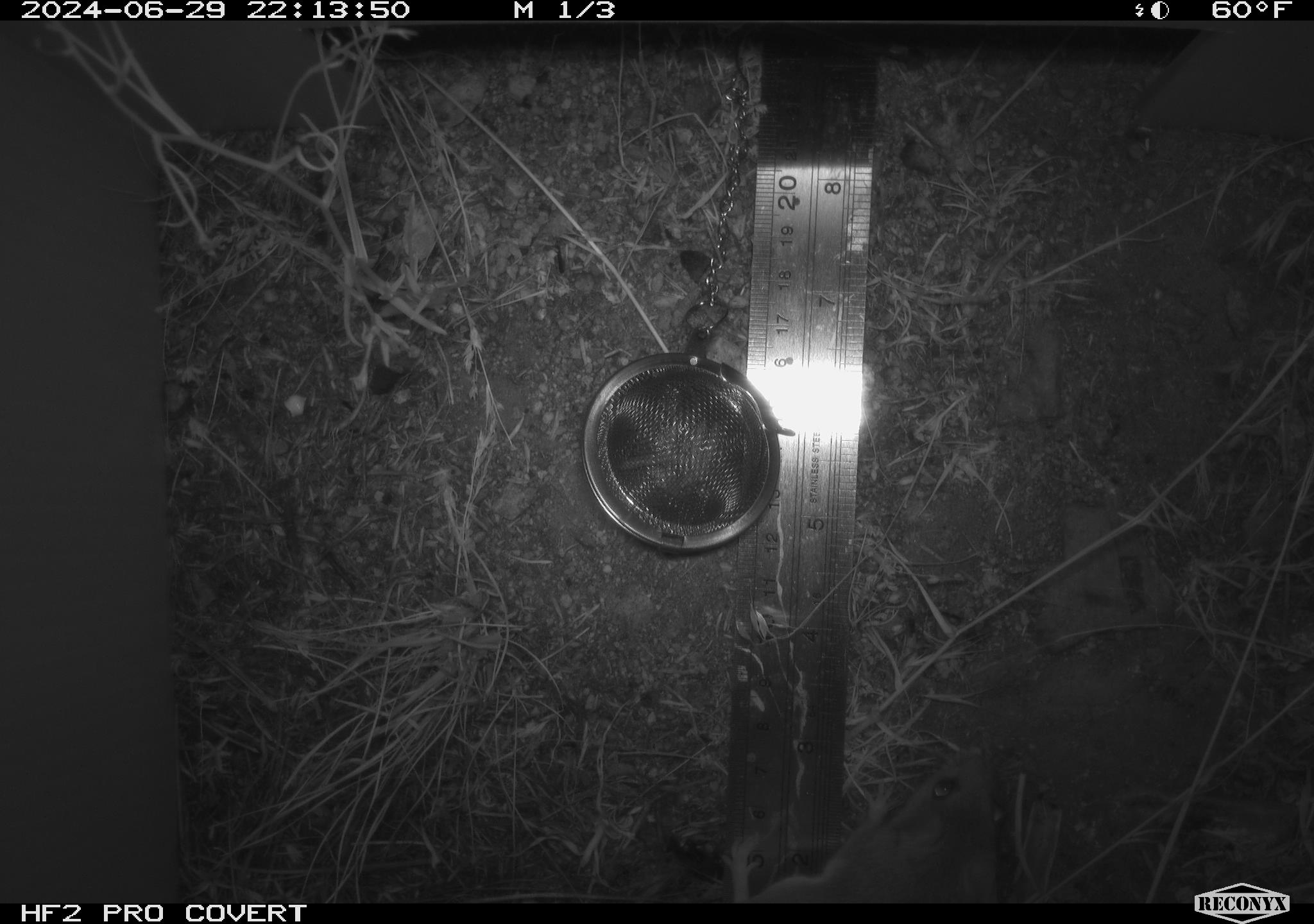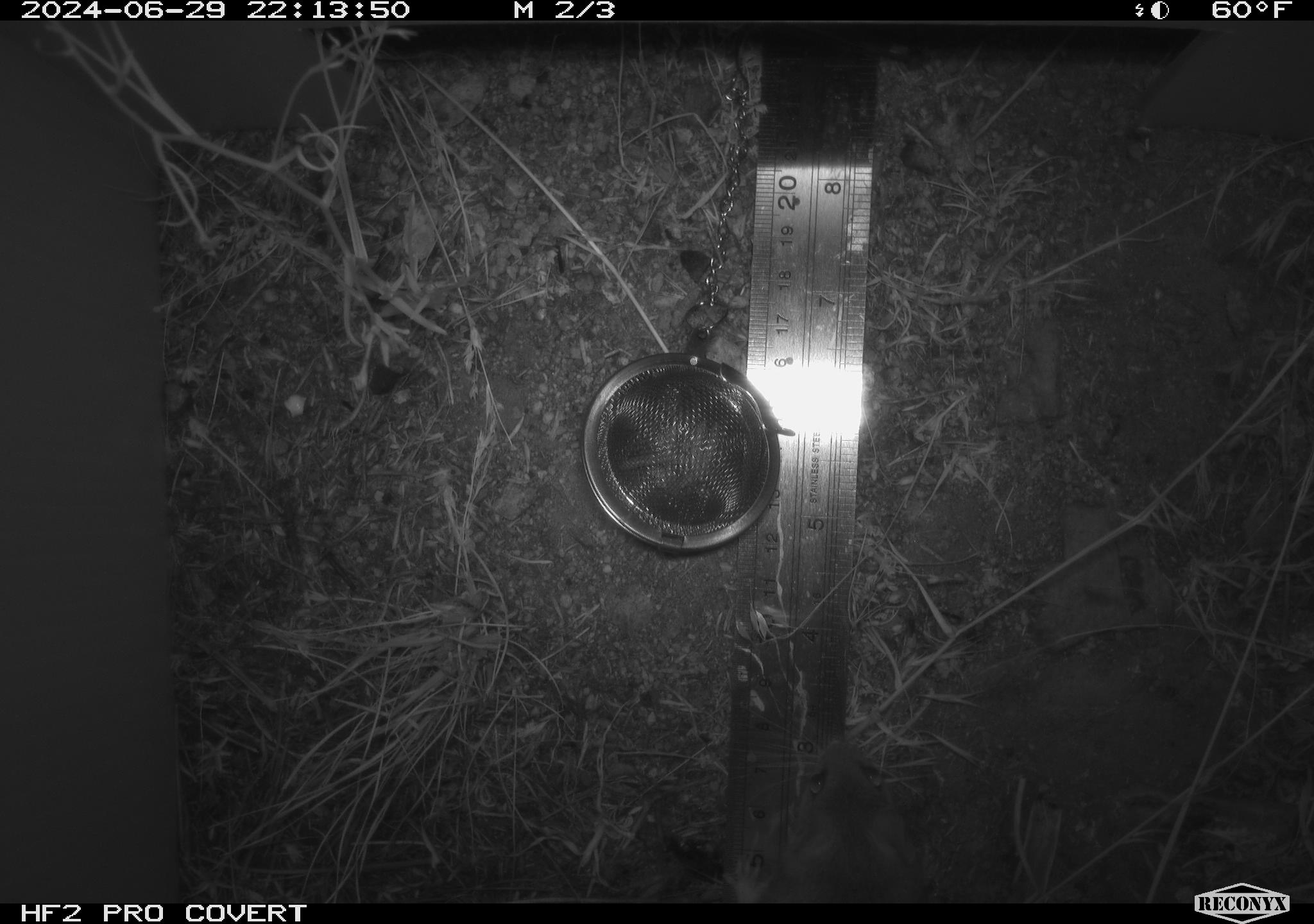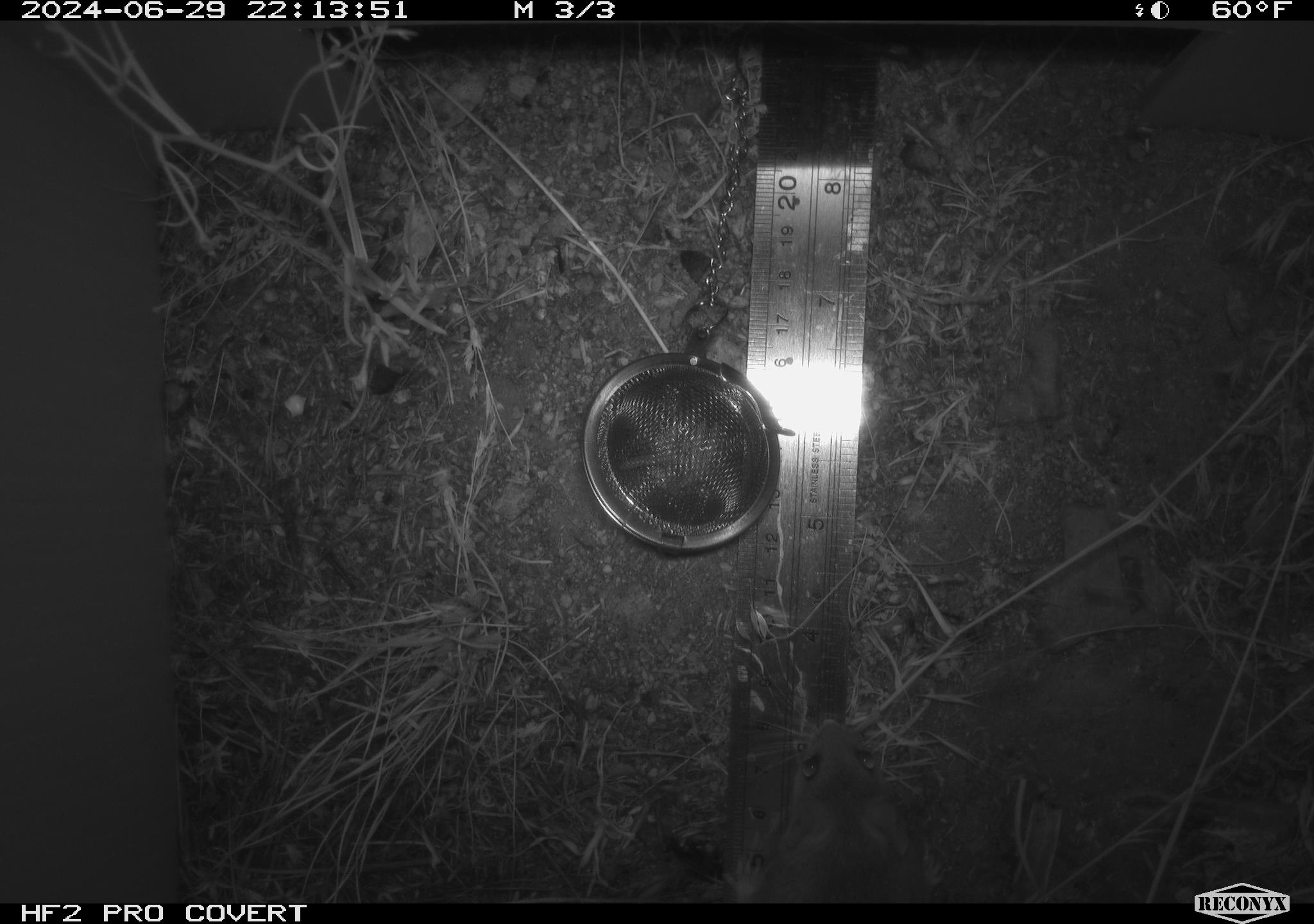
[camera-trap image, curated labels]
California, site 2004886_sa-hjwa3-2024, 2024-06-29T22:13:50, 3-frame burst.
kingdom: Animalia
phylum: Chordata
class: Mammalia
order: Rodentia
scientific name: Rodentia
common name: rodent